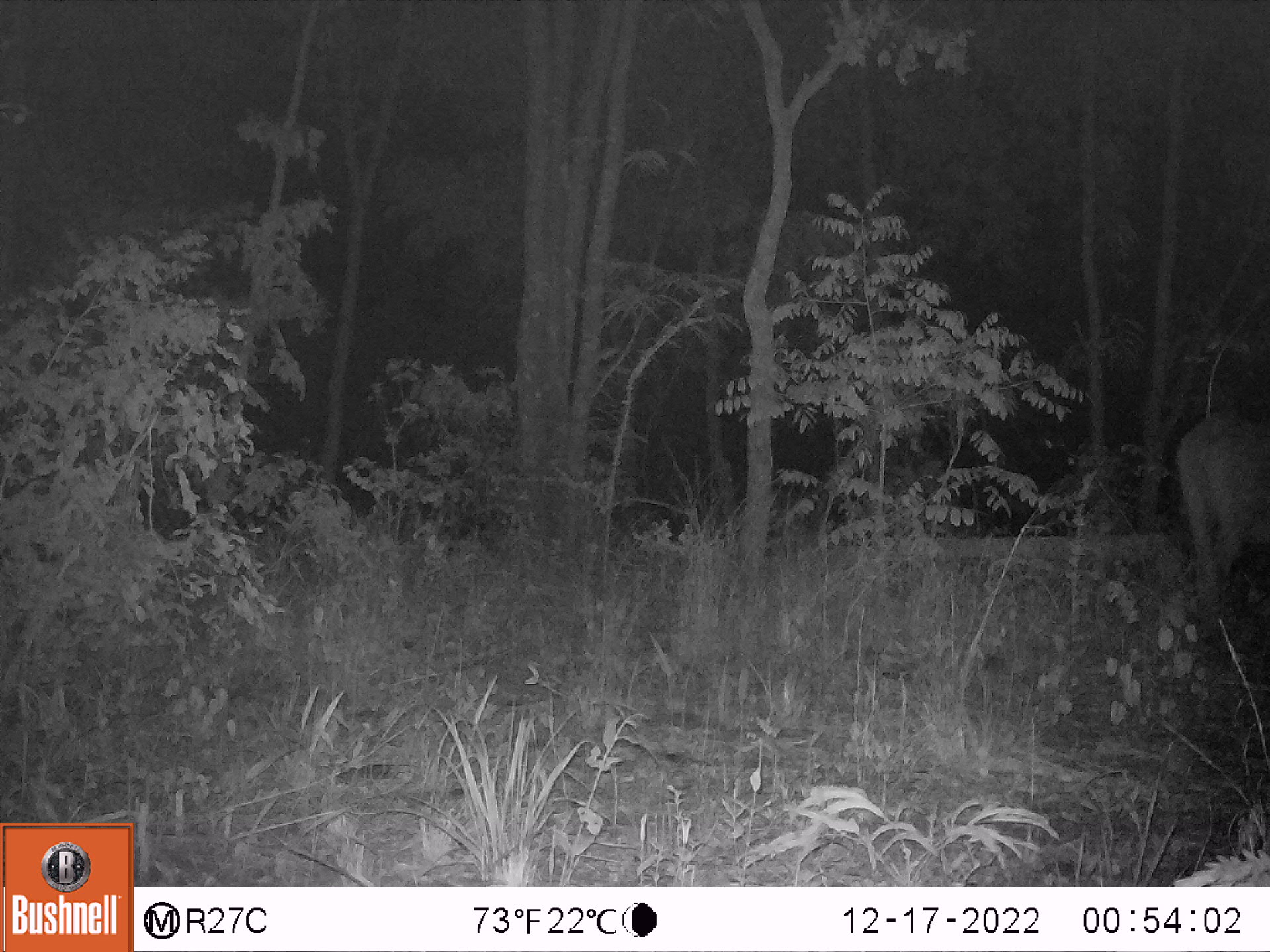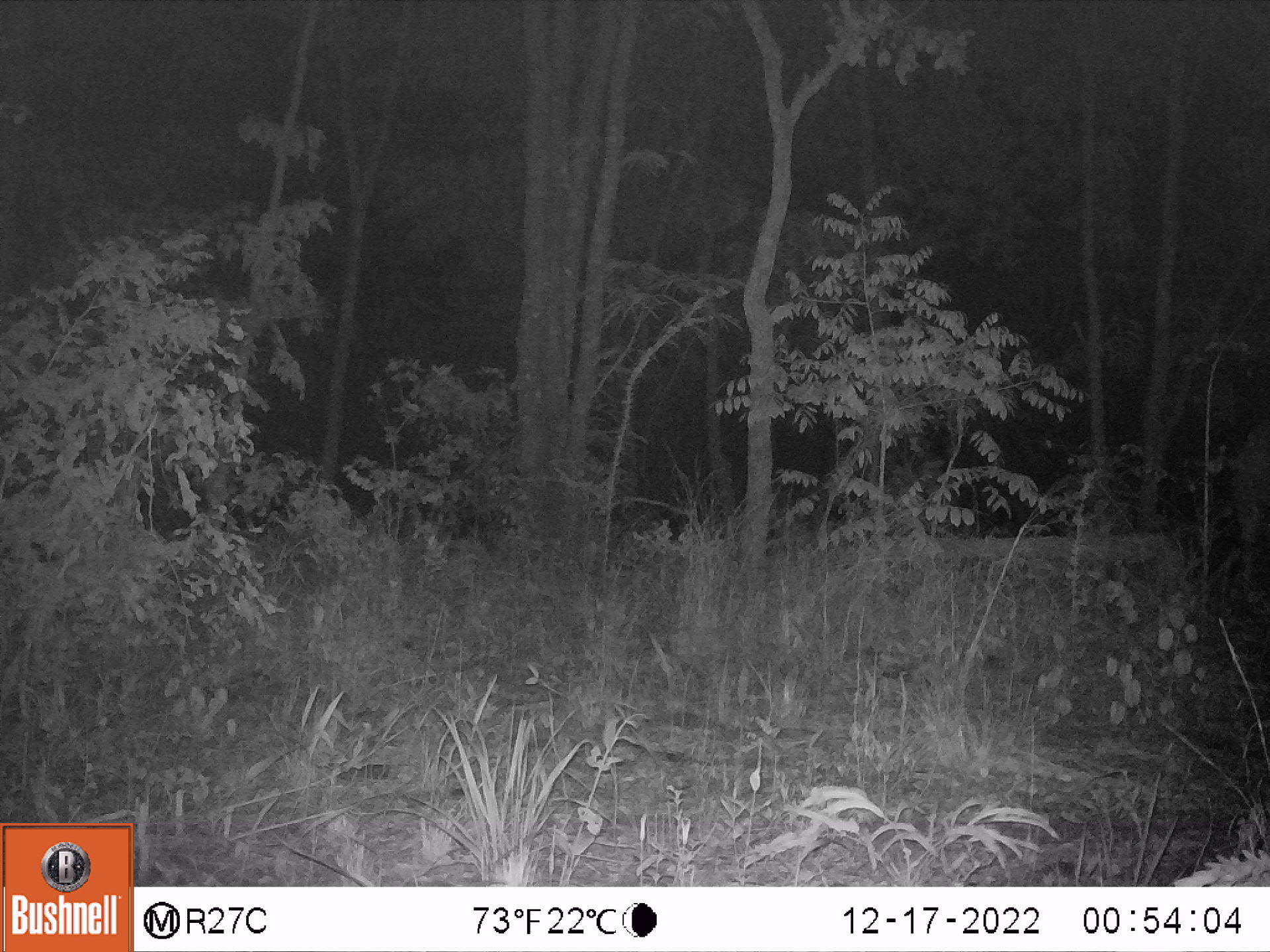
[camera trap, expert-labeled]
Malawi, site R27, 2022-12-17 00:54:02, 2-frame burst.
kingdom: Animalia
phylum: Chordata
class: Mammalia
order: Artiodactyla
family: Bovidae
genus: Tragelaphus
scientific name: Tragelaphus oryx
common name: common eland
Common eland (Tragelaphus oryx), count 1.